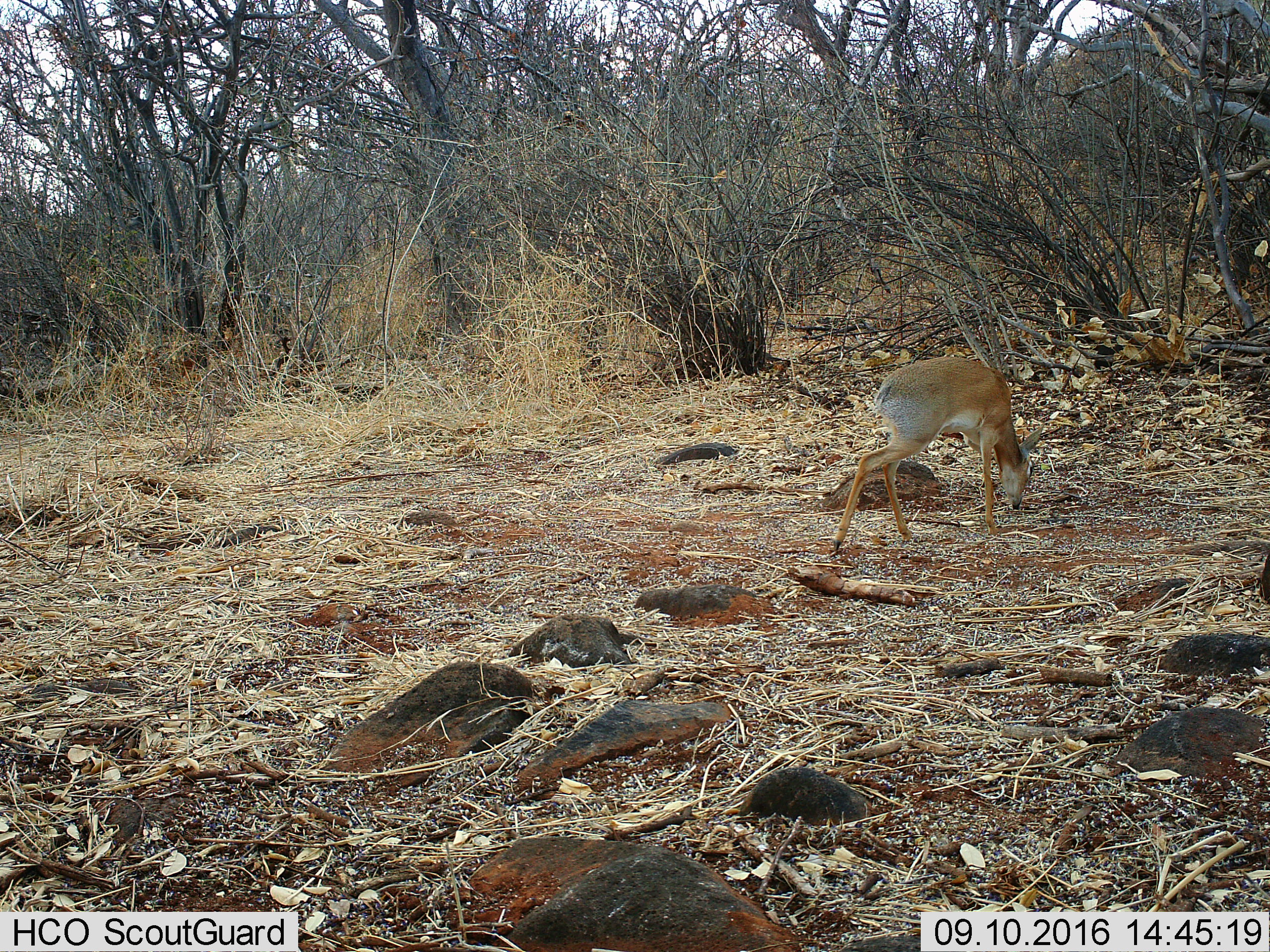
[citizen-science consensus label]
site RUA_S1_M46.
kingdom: Animalia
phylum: Chordata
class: Mammalia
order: Artiodactyla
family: Bovidae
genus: Madoqua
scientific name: Madoqua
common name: dik-dik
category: dikdik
Dikdik (dik-dik) (Madoqua), count 1. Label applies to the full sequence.